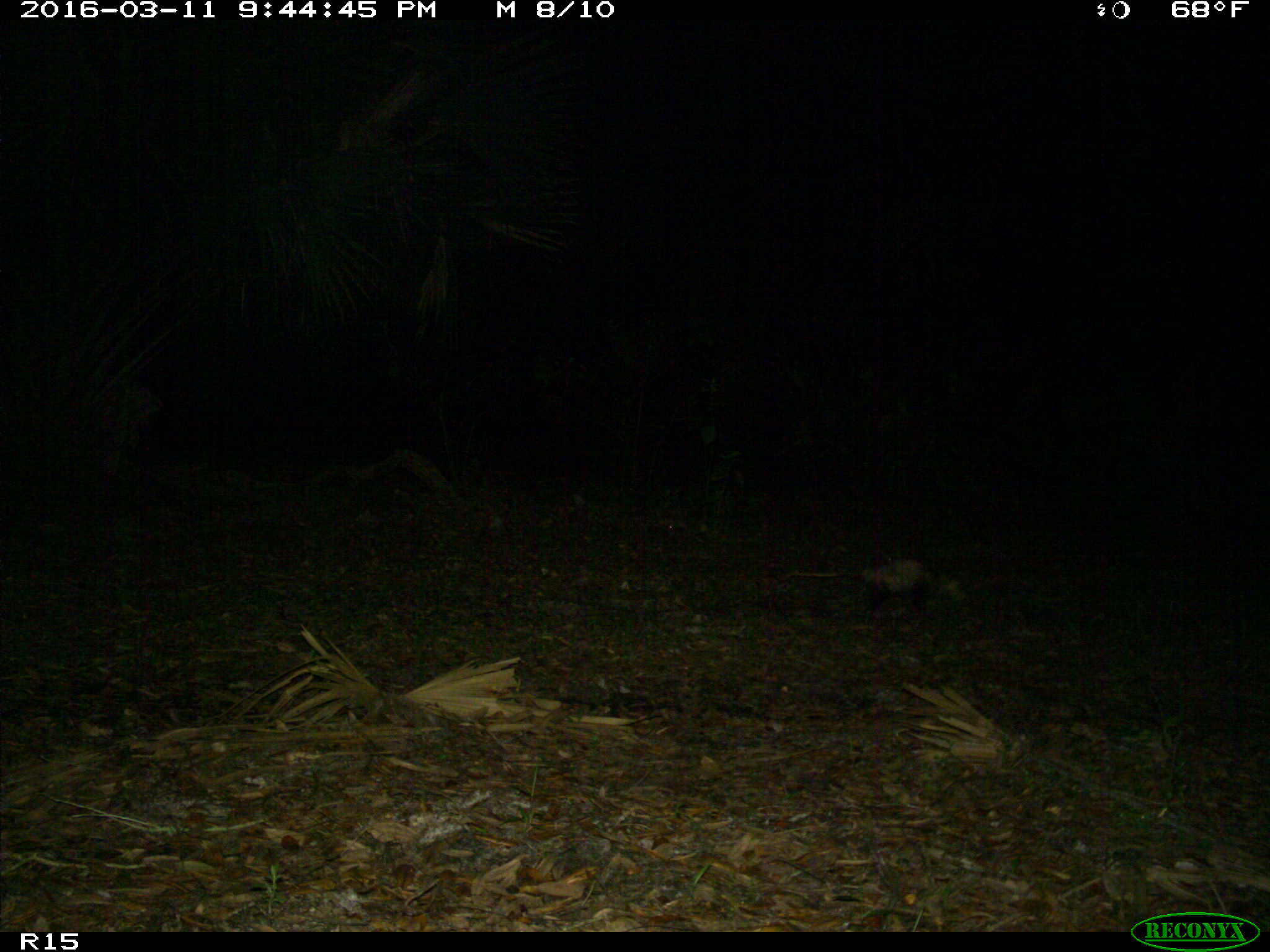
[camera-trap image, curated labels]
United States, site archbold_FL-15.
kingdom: Animalia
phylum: Chordata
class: Mammalia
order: Didelphimorphia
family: Didelphidae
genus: Didelphis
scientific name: Didelphis virginiana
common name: virginia opossum